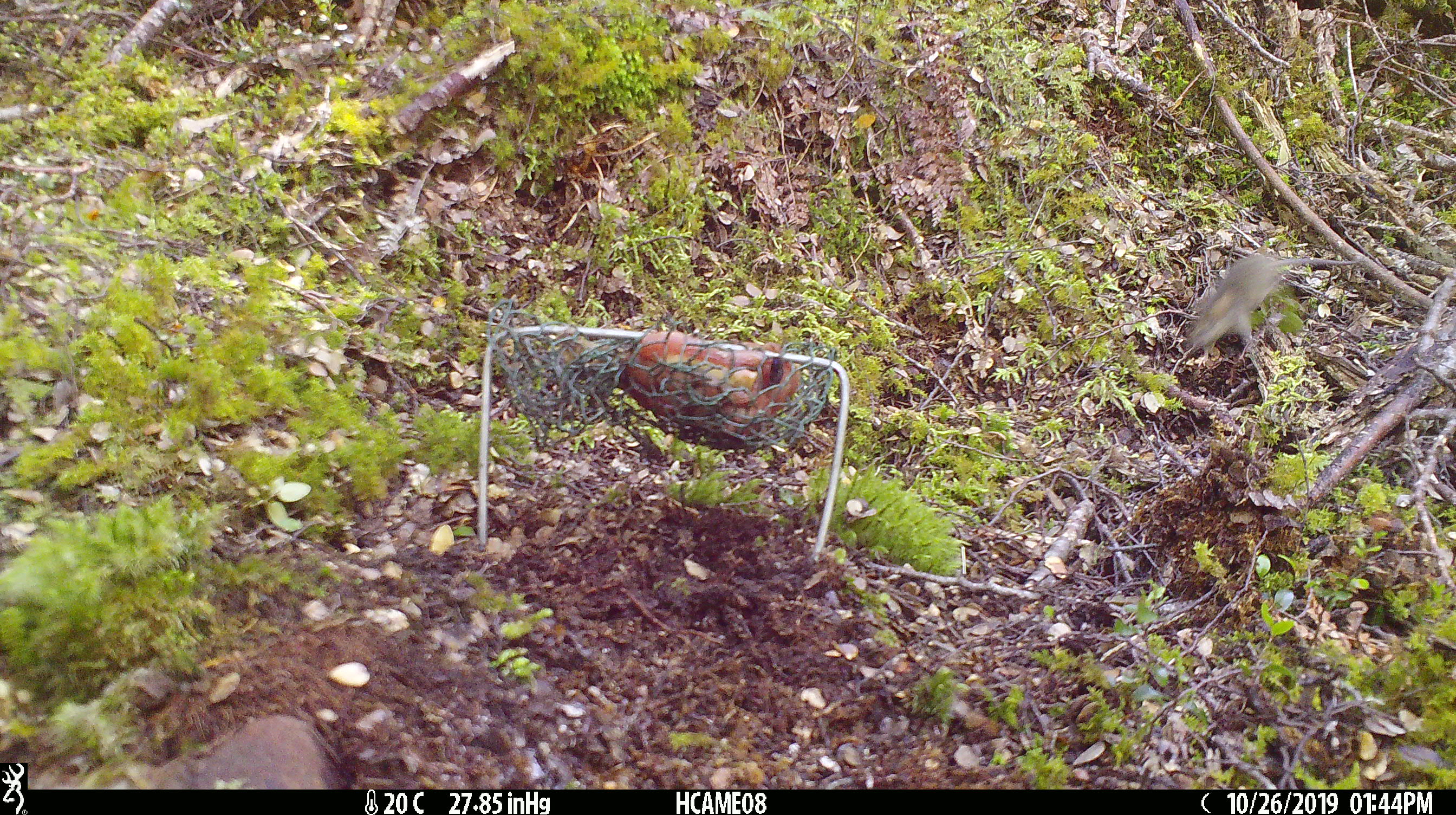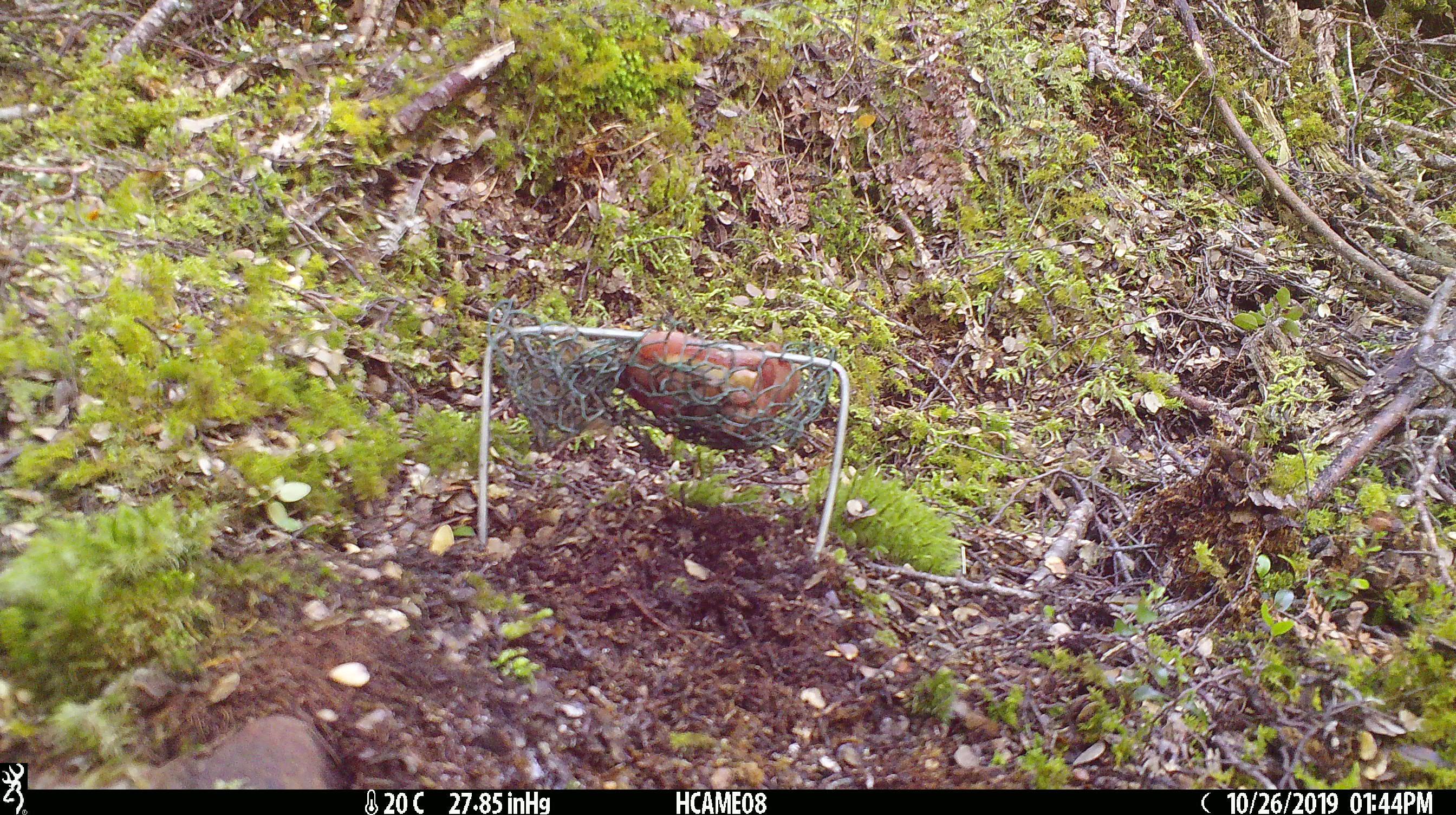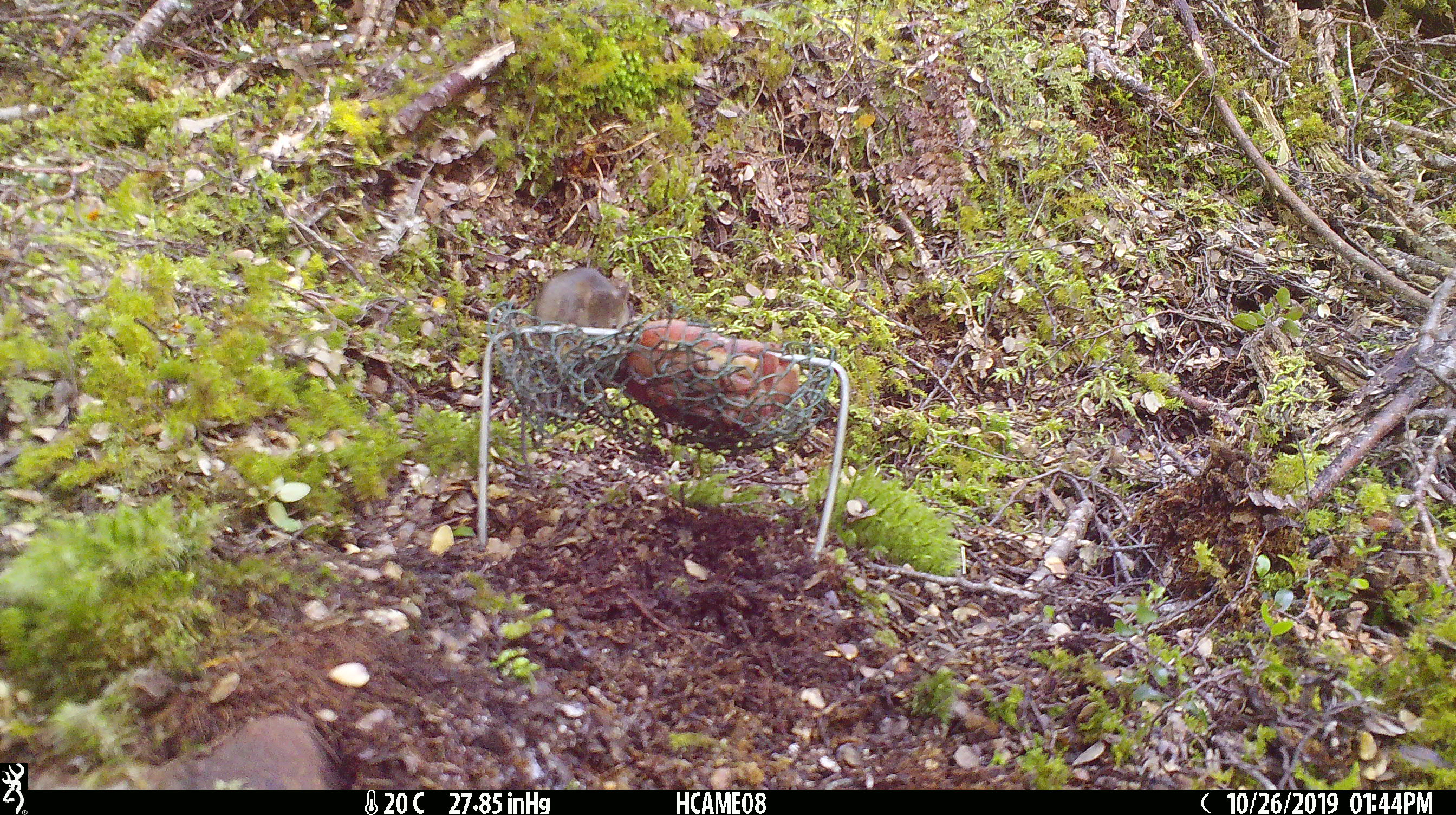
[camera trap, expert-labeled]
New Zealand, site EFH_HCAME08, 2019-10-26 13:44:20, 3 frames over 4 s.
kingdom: Animalia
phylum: Chordata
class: Mammalia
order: Rodentia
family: Muridae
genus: Mus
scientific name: Mus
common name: mouse